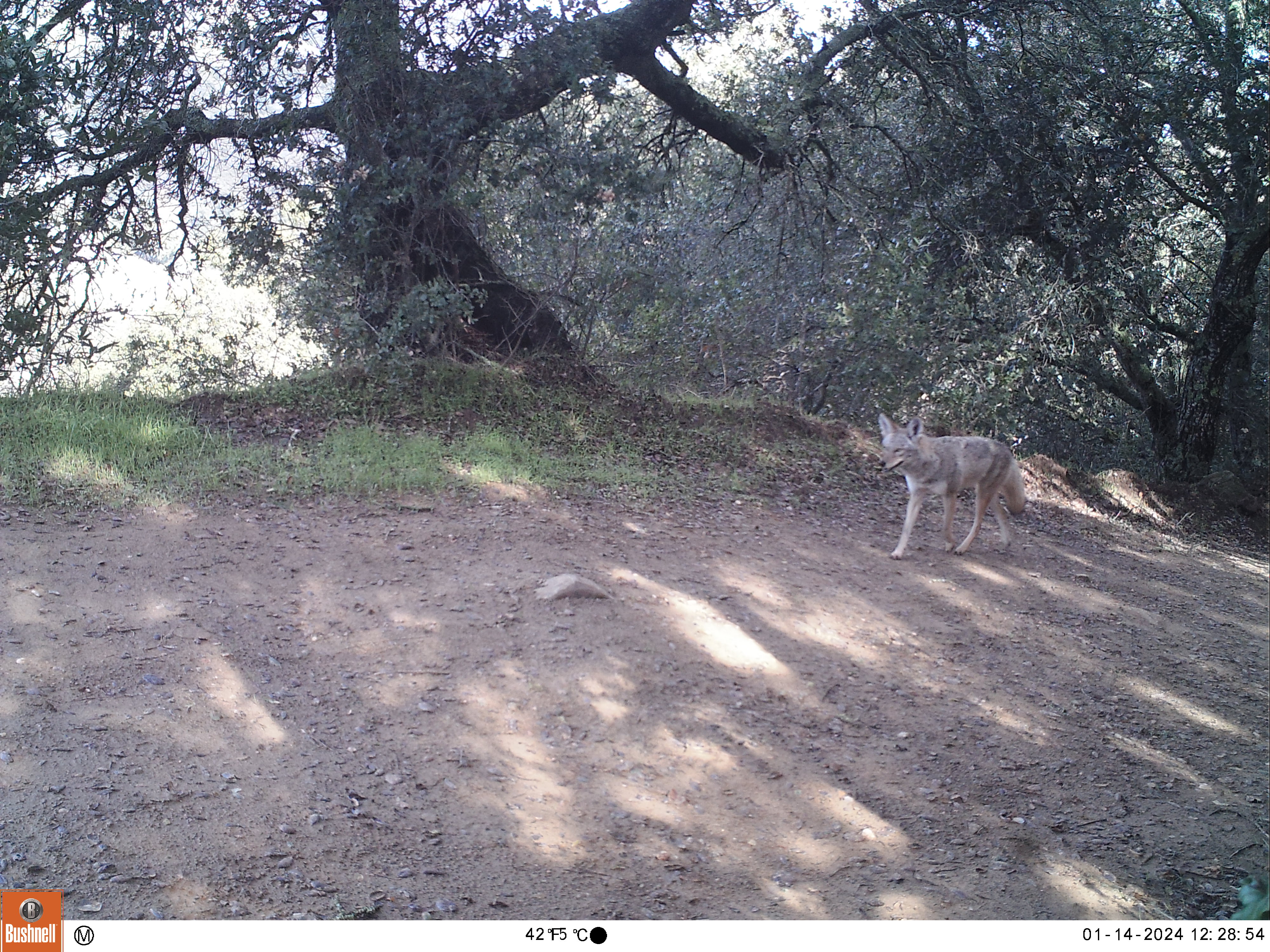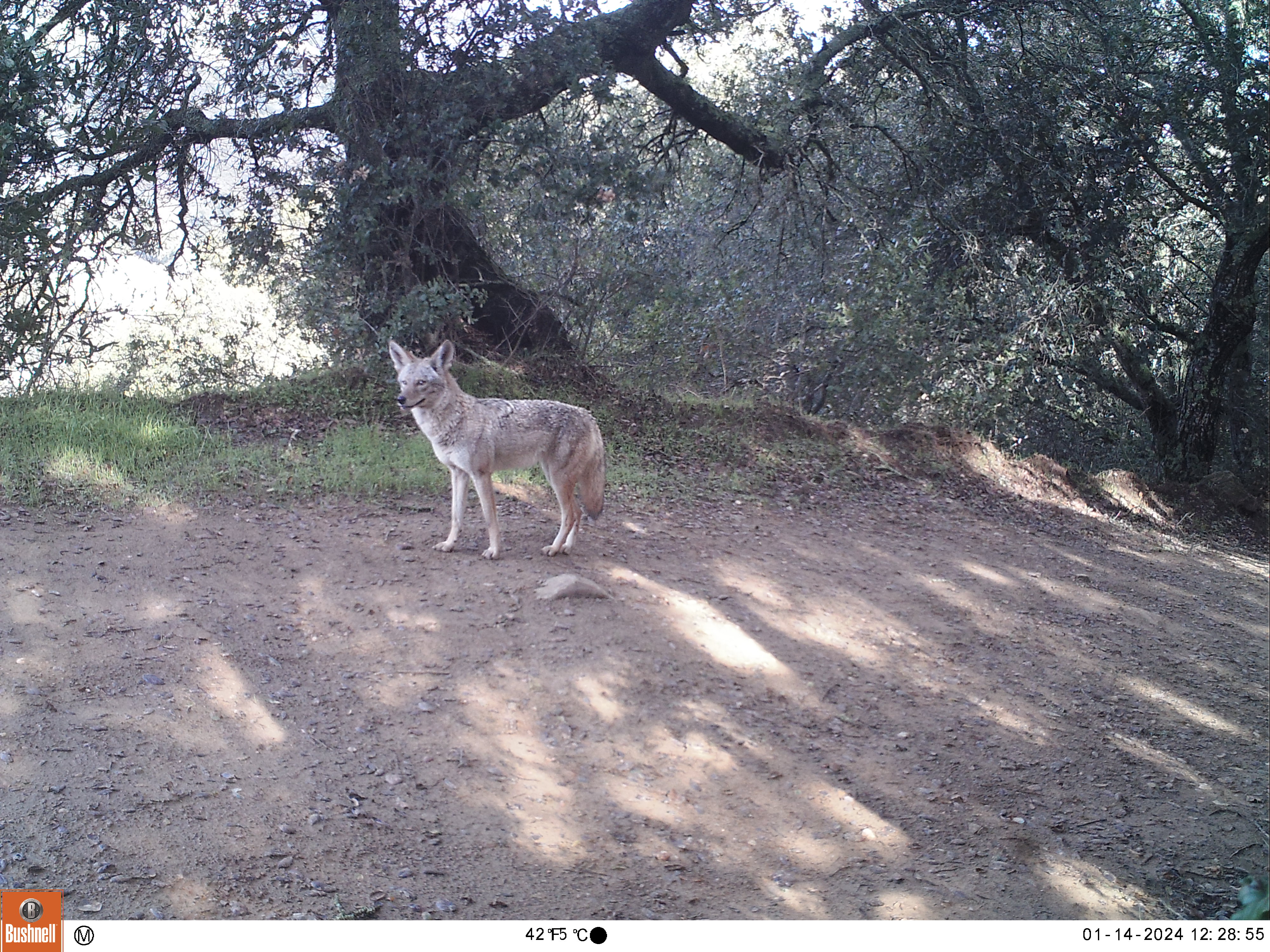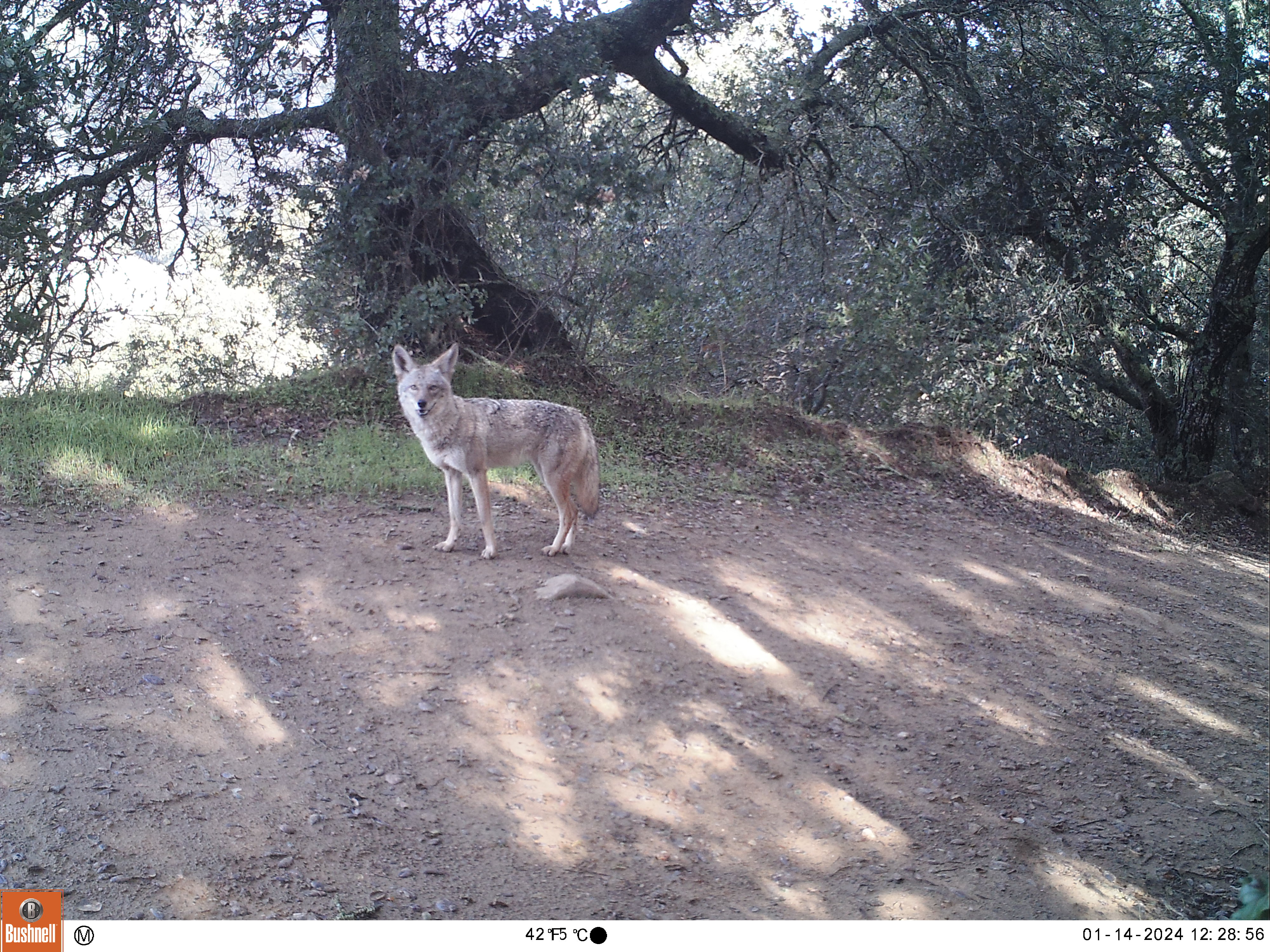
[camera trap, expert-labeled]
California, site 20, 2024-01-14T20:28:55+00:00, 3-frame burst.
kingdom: Animalia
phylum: Chordata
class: Mammalia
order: Carnivora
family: Canidae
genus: Canis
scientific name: Canis latrans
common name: coyote